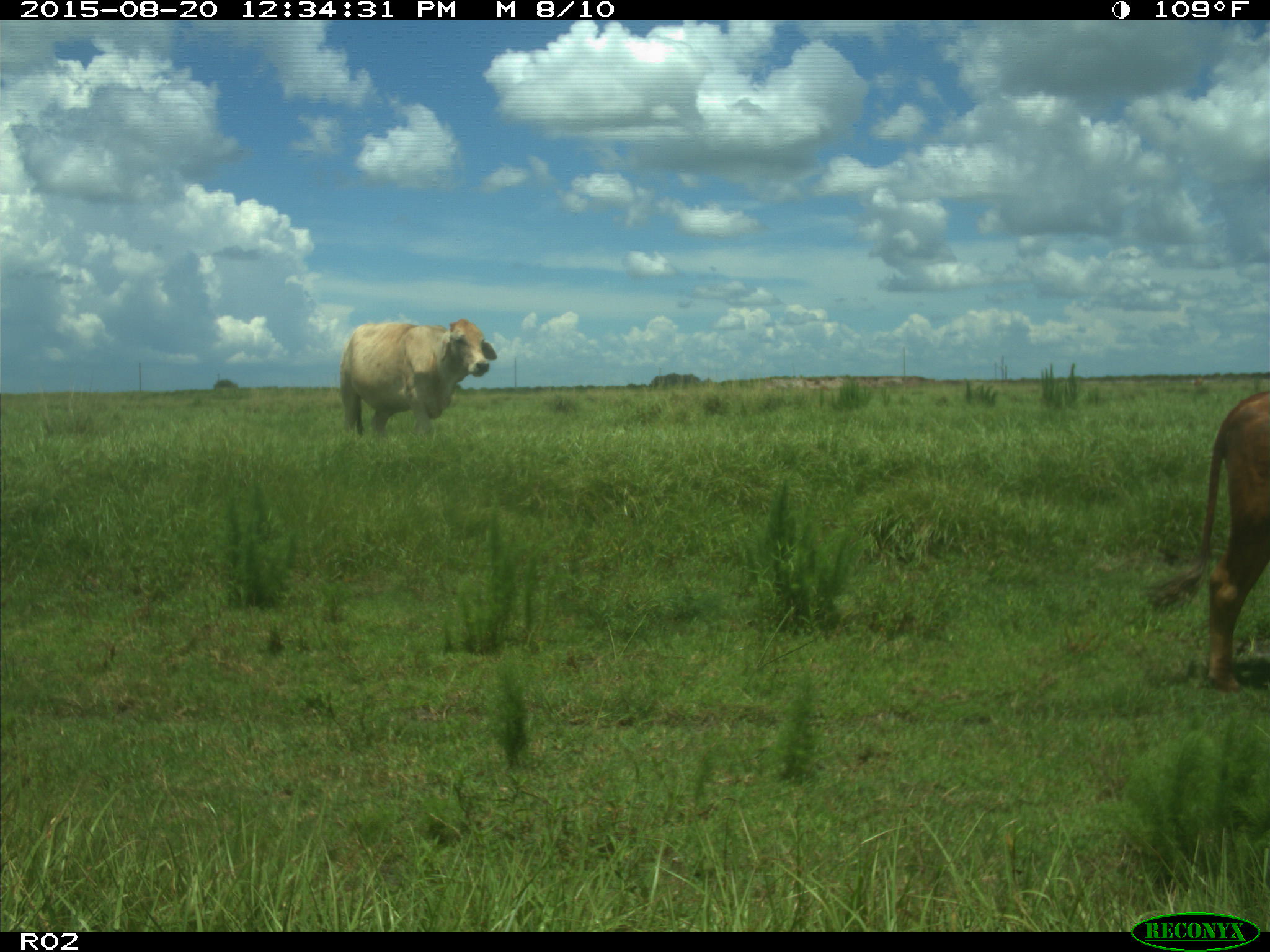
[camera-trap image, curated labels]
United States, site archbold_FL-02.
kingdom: Animalia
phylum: Chordata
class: Mammalia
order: Artiodactyla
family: Bovidae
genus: Bos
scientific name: Bos taurus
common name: domestic cow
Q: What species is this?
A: Bos taurus (domestic cow).